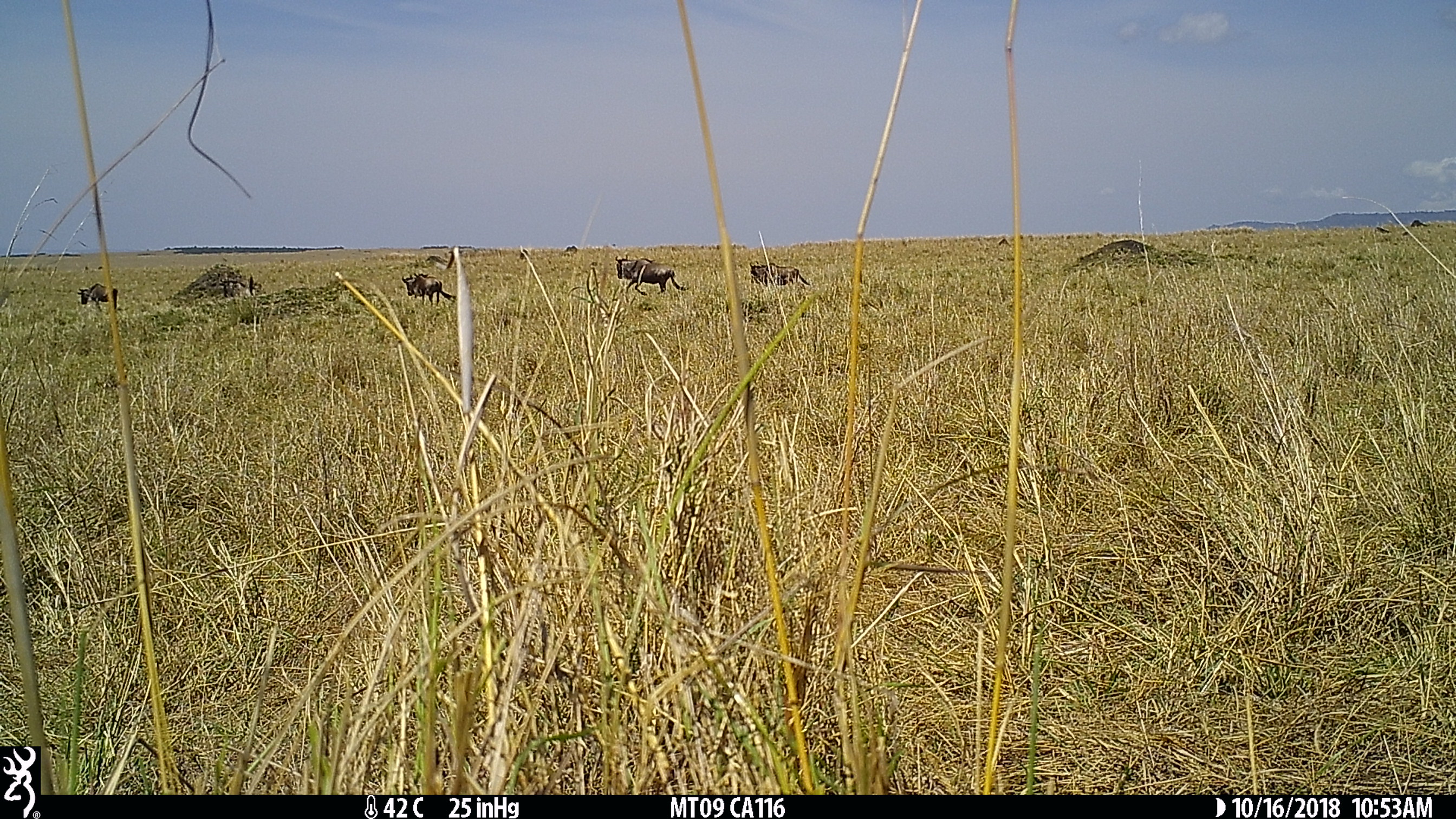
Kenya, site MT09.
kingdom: Animalia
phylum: Chordata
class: Mammalia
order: Artiodactyla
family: Bovidae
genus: Connochaetes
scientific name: Connochaetes taurinus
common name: blue wildebeest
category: wildebeest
Wildebeest (blue wildebeest) (Connochaetes taurinus).